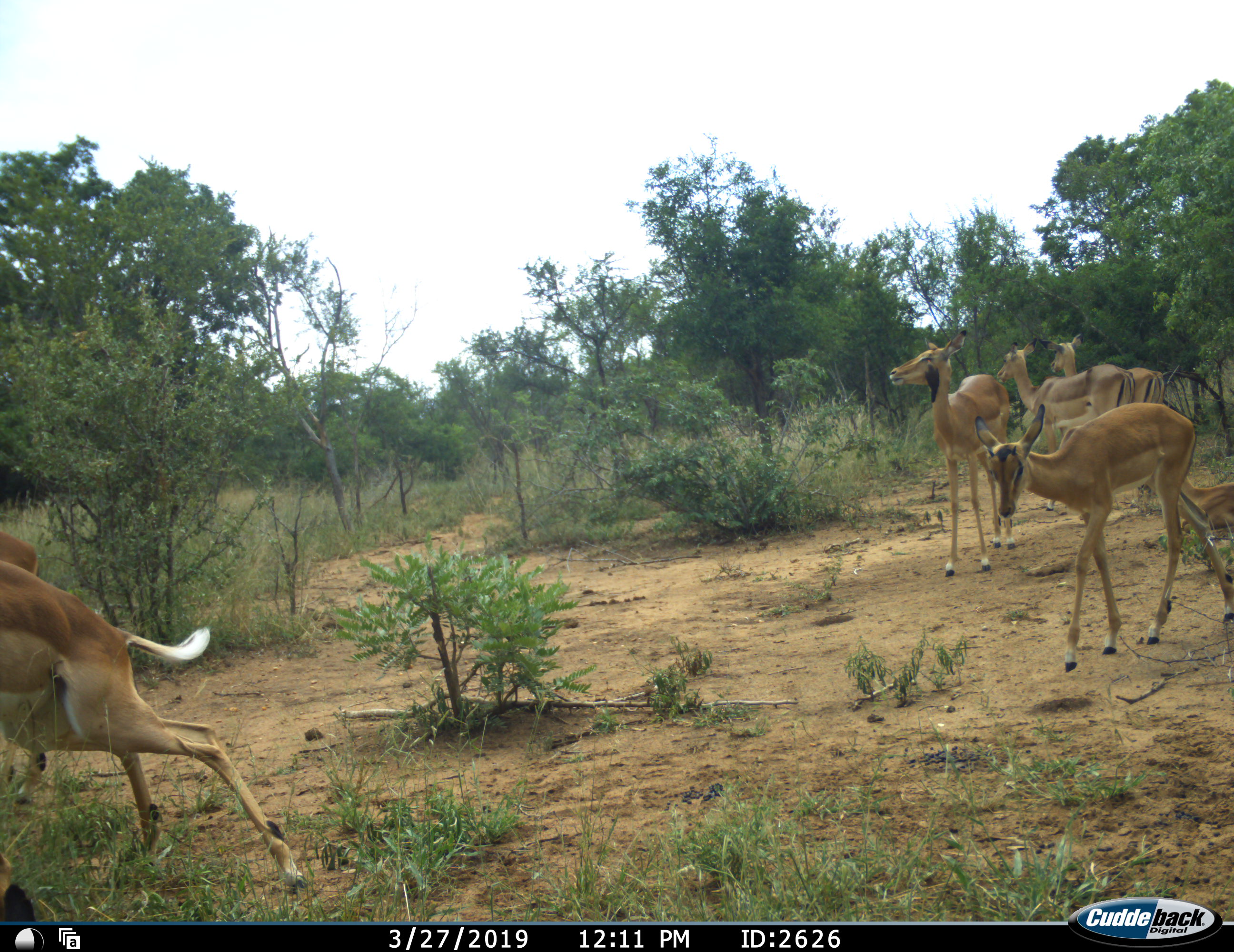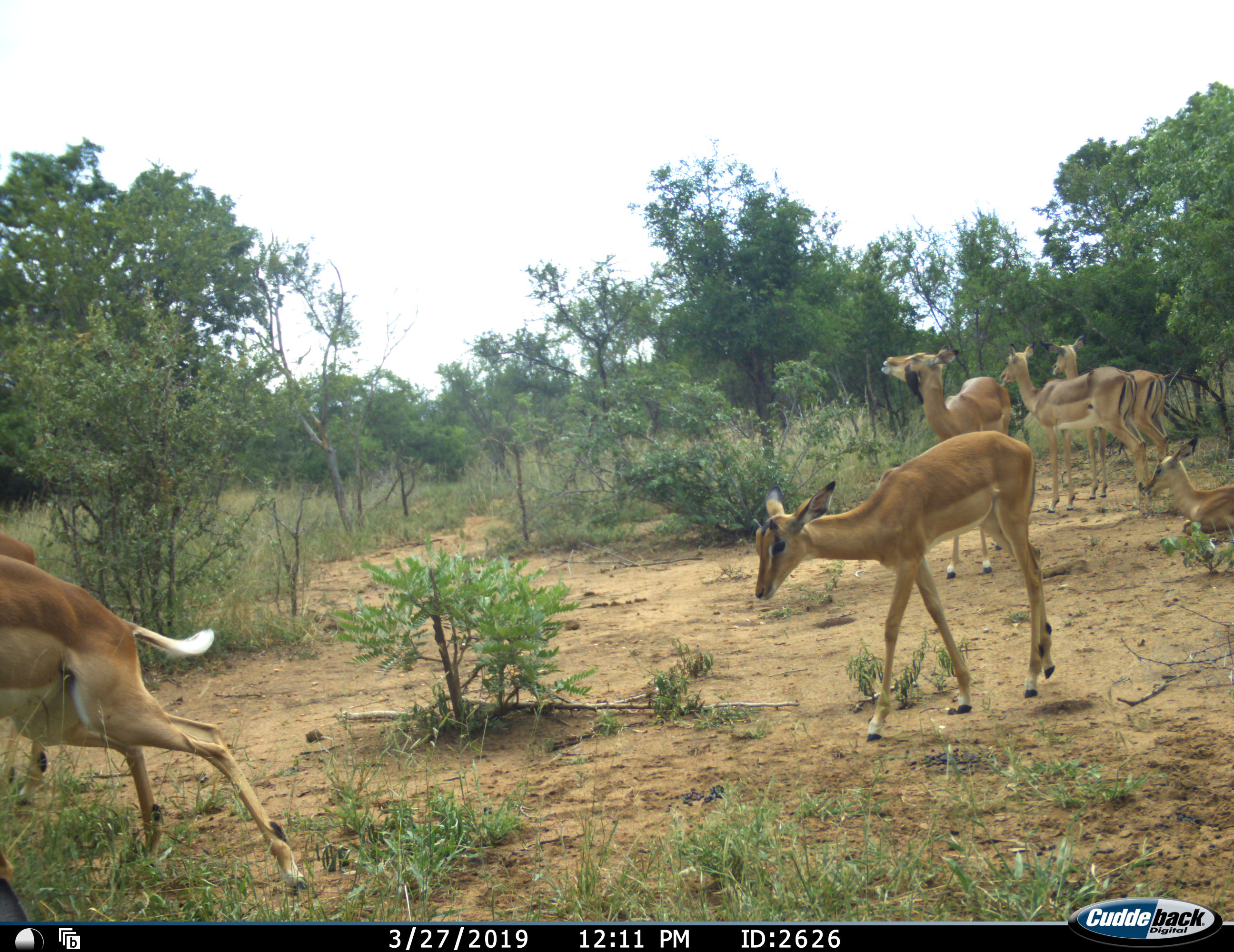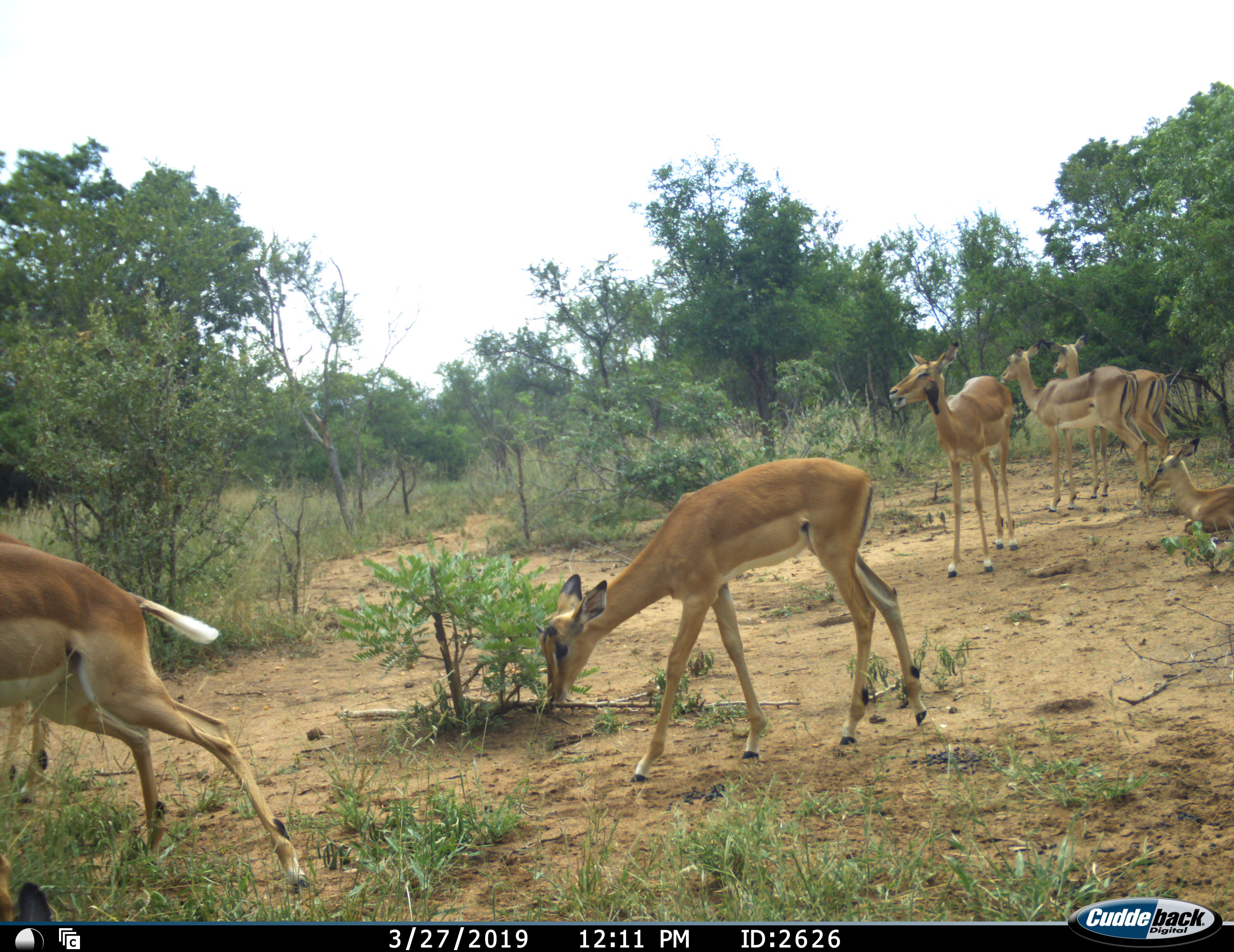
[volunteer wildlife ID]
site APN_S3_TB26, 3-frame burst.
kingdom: Animalia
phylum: Chordata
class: Mammalia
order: Artiodactyla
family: Bovidae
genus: Aepyceros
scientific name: Aepyceros melampus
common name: impala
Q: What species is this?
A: Impala (Aepyceros melampus).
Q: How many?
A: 8.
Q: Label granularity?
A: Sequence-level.